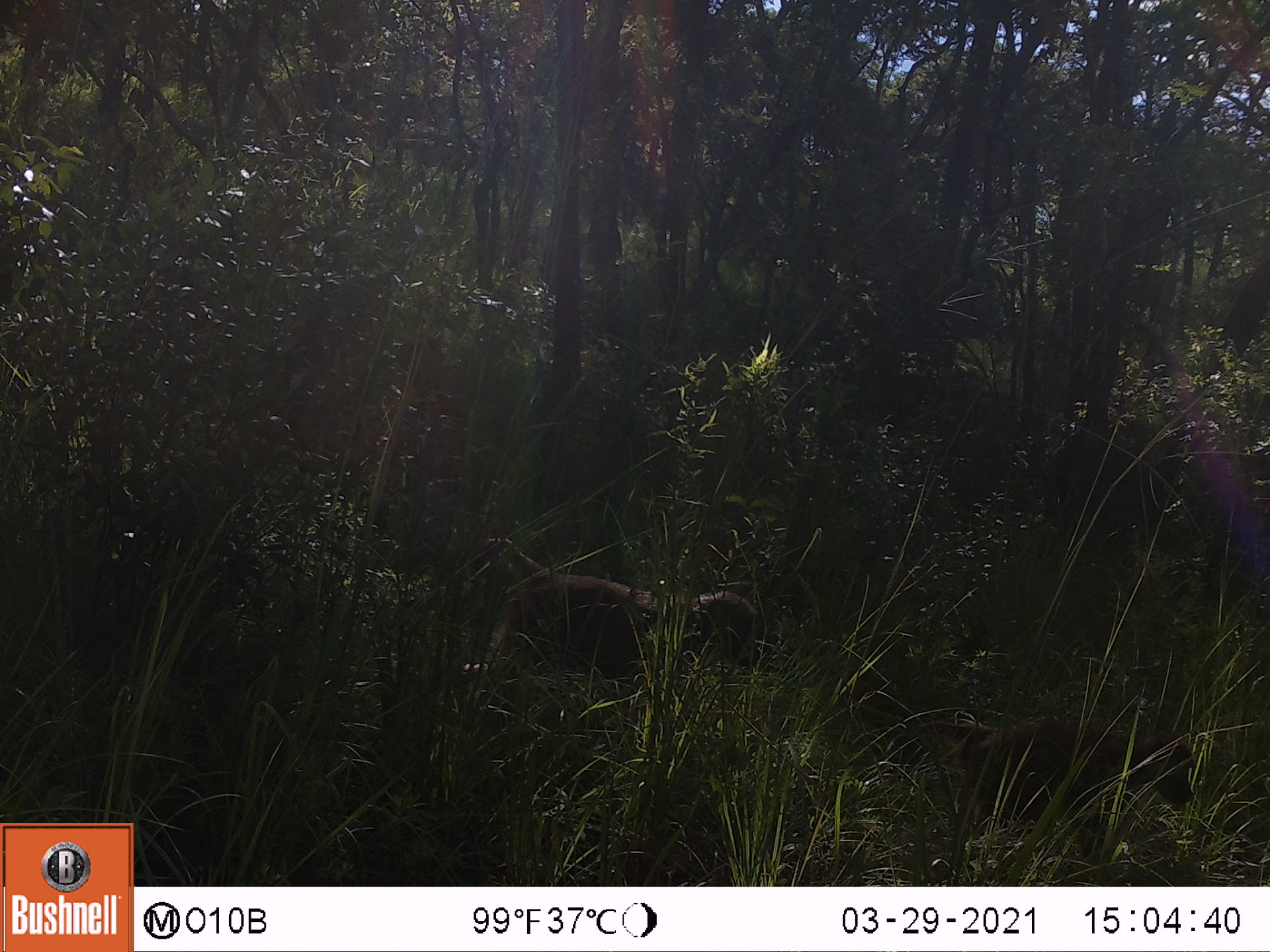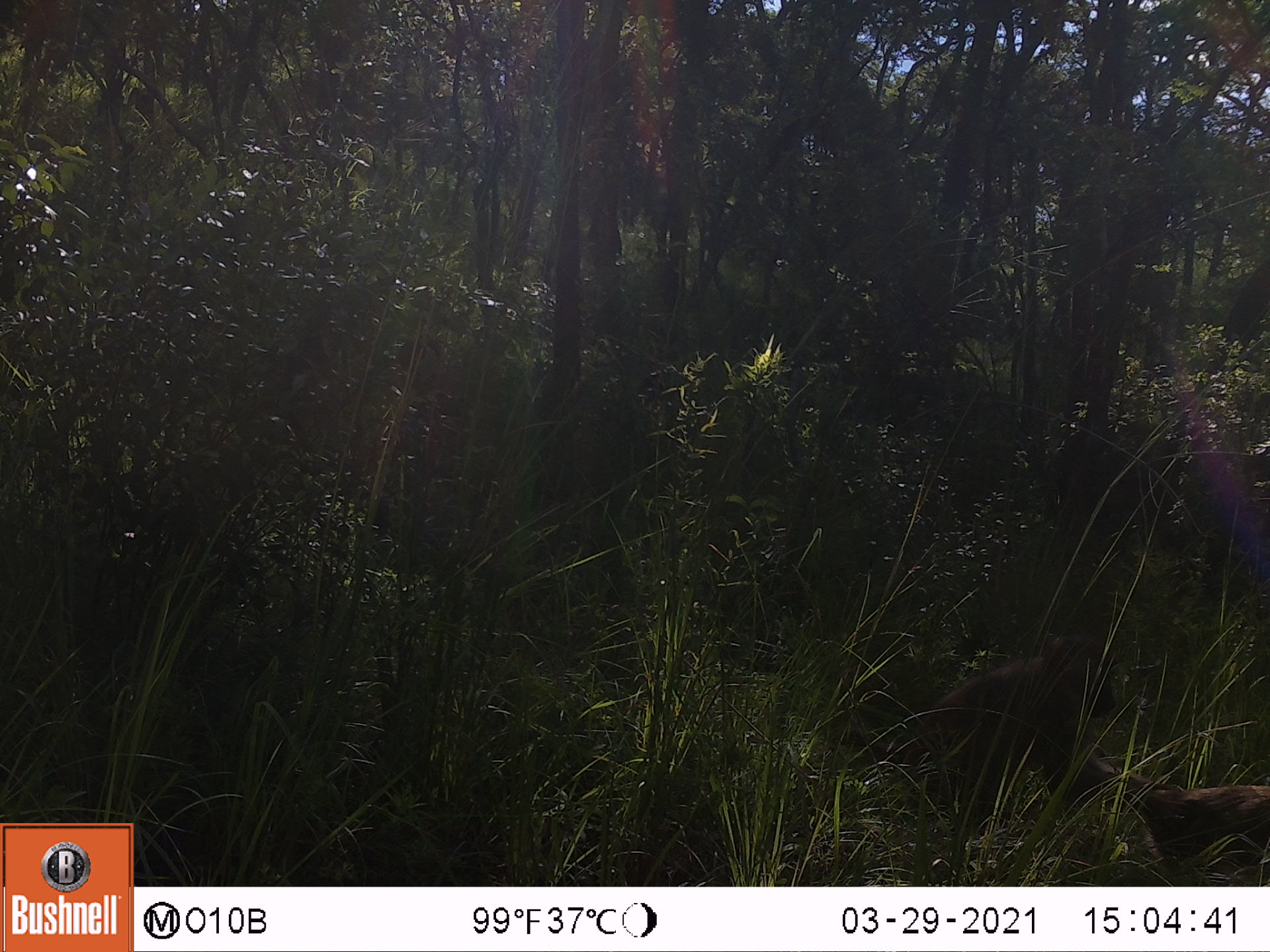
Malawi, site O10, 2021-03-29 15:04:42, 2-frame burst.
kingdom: Animalia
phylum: Chordata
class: Mammalia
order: Primates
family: Cercopithecidae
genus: Papio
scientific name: Papio cynocephalus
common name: yellow baboon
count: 2